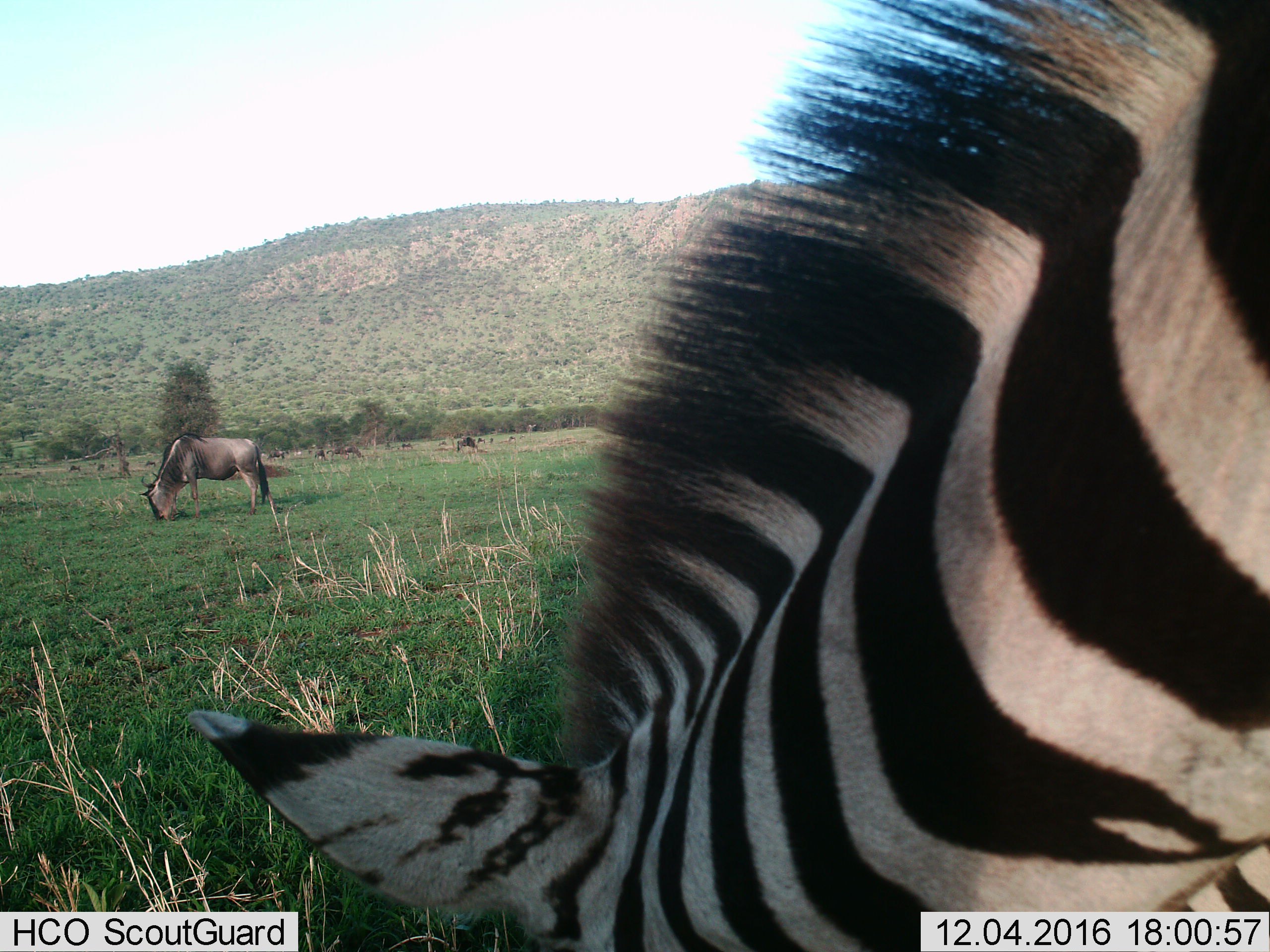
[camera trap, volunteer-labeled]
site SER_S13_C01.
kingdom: Animalia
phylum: Chordata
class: Mammalia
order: Artiodactyla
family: Bovidae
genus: Connochaetes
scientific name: Connochaetes taurinus taurinus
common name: blue wildebeest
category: wildebeestblue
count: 9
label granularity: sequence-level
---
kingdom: Animalia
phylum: Chordata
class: Mammalia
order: Perissodactyla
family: Equidae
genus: Equus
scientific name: Equus quagga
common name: plains zebra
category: zebraplains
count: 1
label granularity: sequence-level